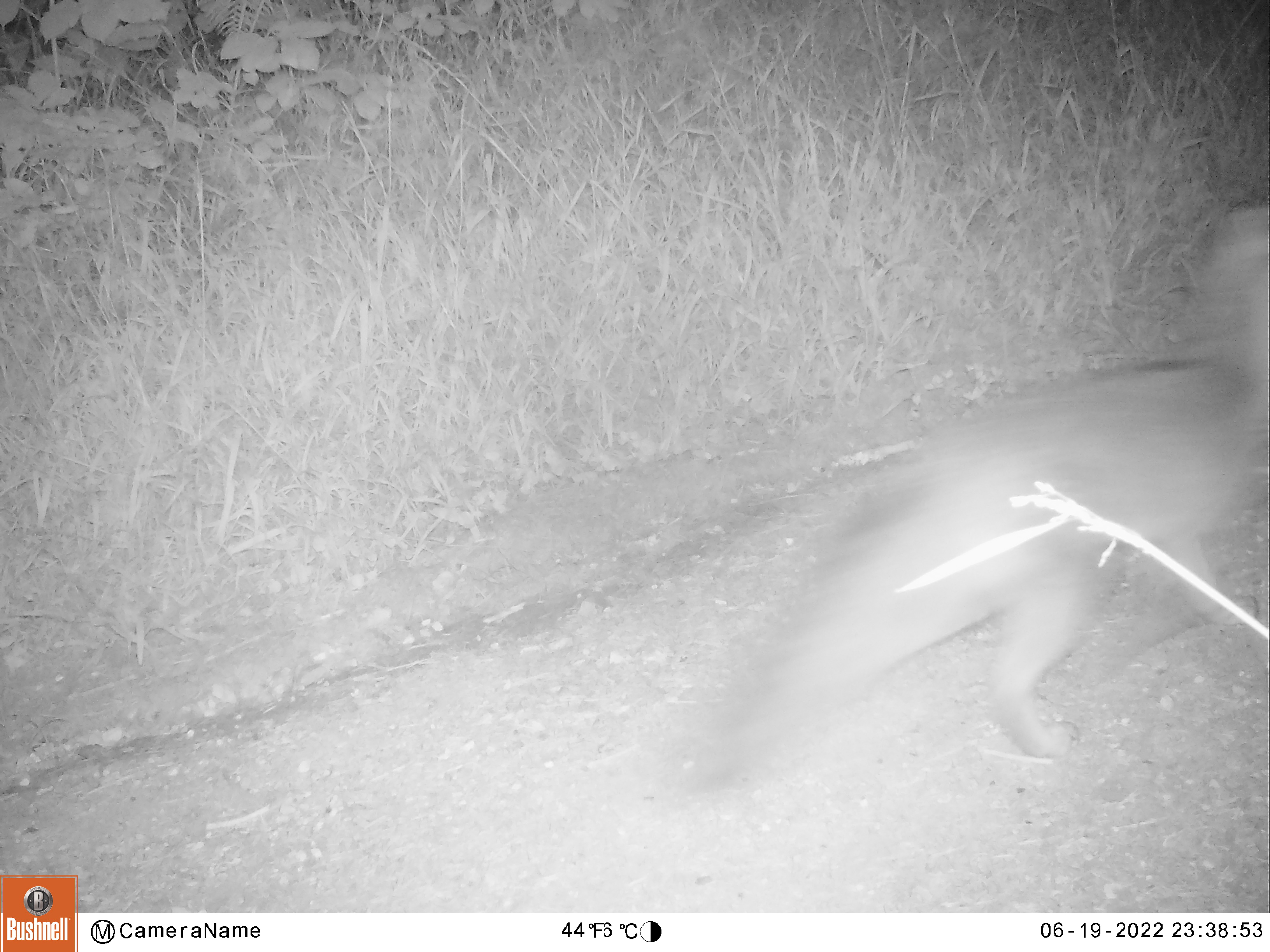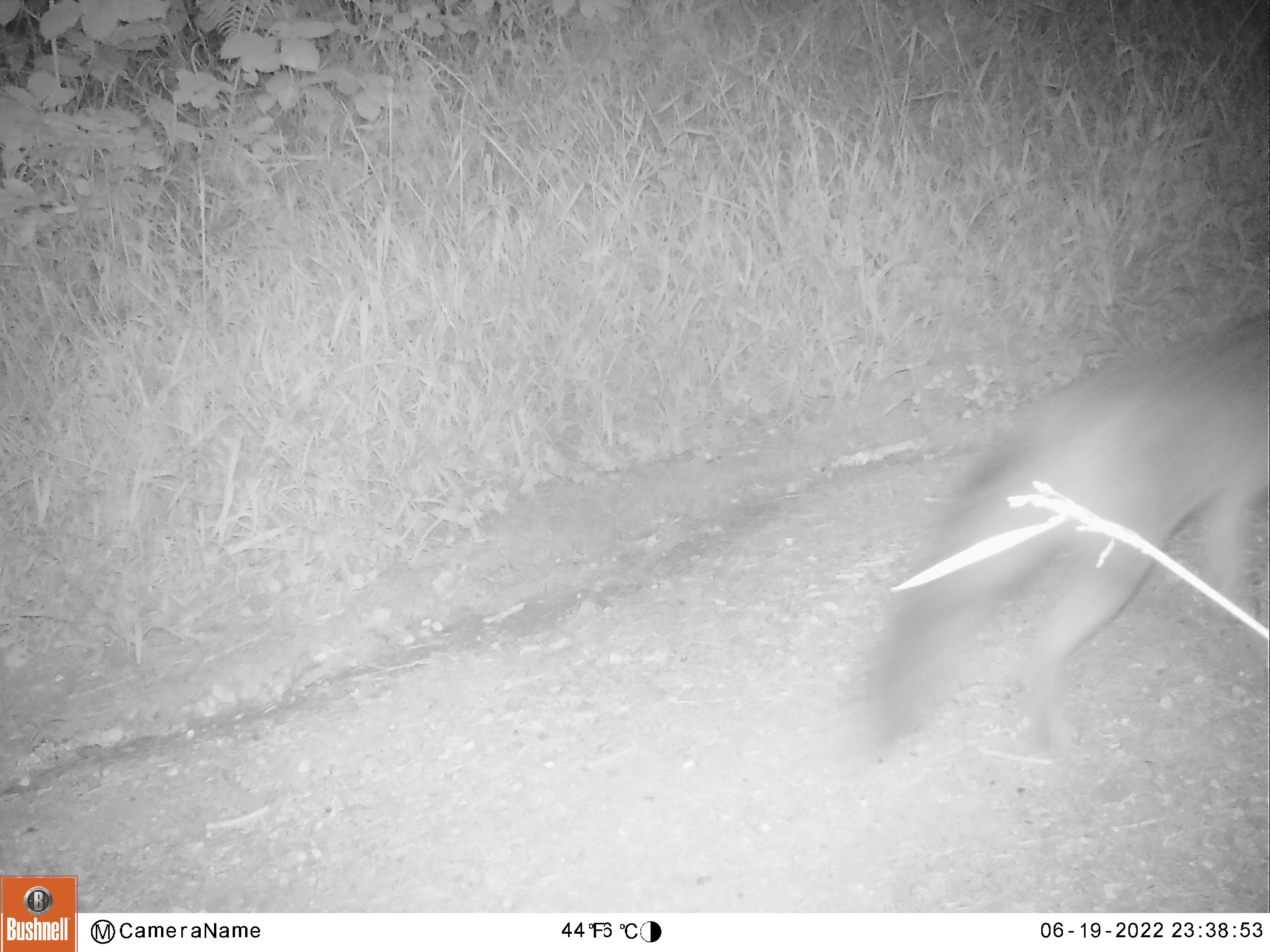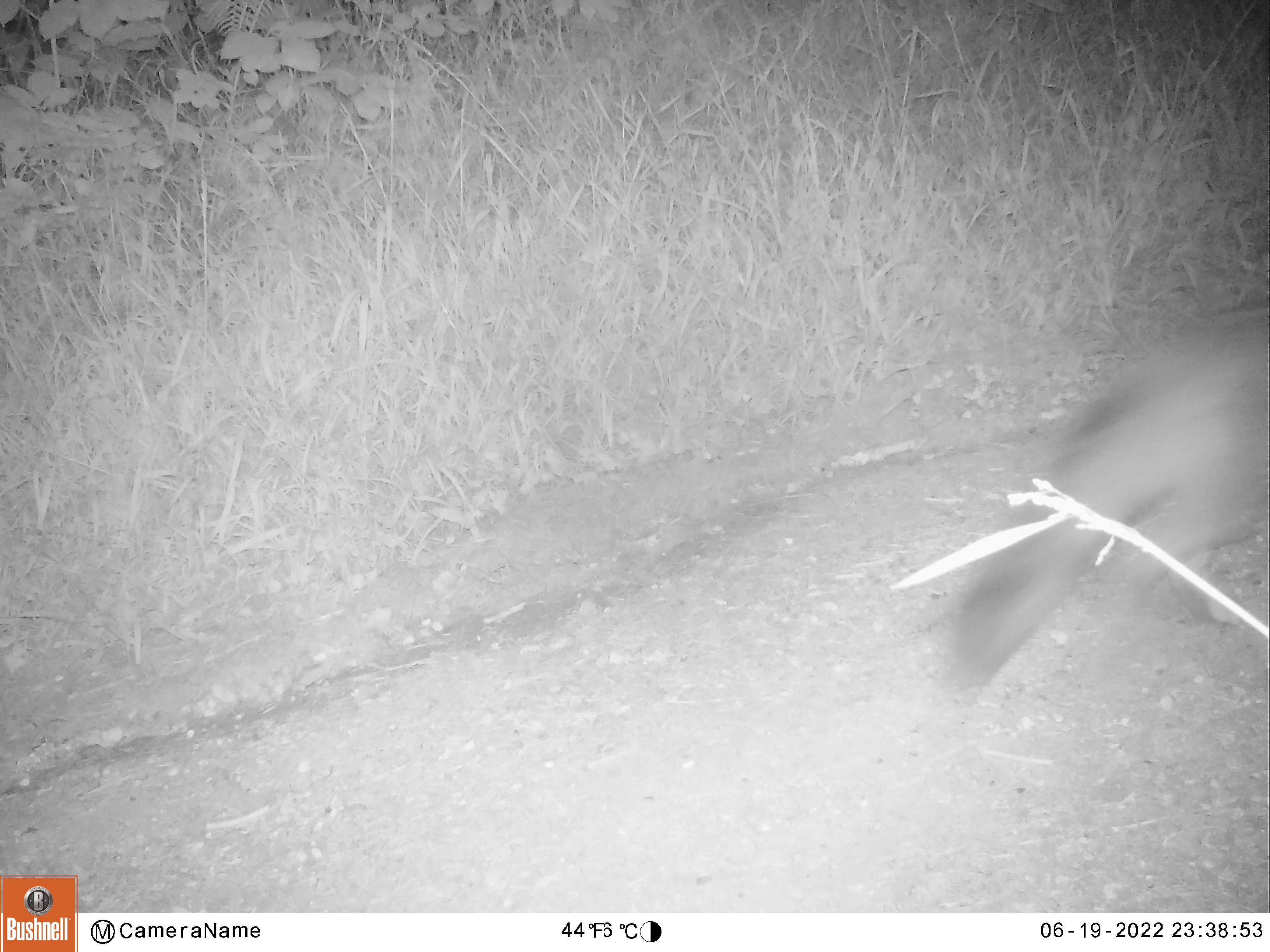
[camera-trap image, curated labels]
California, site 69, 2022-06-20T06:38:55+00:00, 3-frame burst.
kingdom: Animalia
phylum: Chordata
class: Mammalia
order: Carnivora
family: Canidae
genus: Urocyon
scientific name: Urocyon cinereoargenteus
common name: gray fox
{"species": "gray fox (Urocyon cinereoargenteus)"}